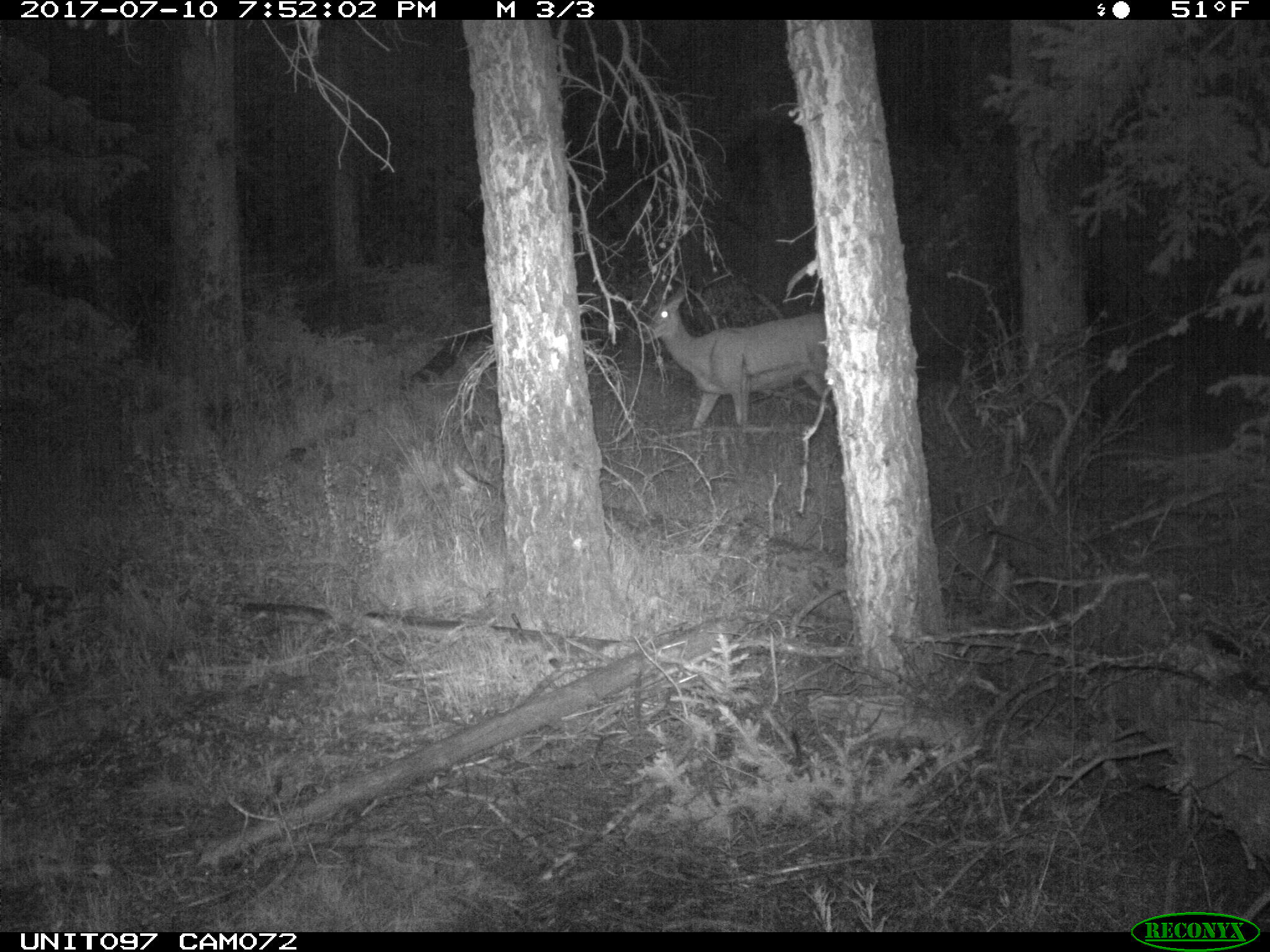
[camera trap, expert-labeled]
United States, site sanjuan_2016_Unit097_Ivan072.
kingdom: Animalia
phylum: Chordata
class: Mammalia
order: Artiodactyla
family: Cervidae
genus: Odocoileus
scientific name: Odocoileus hemionus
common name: mule deer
Odocoileus hemionus (mule deer).